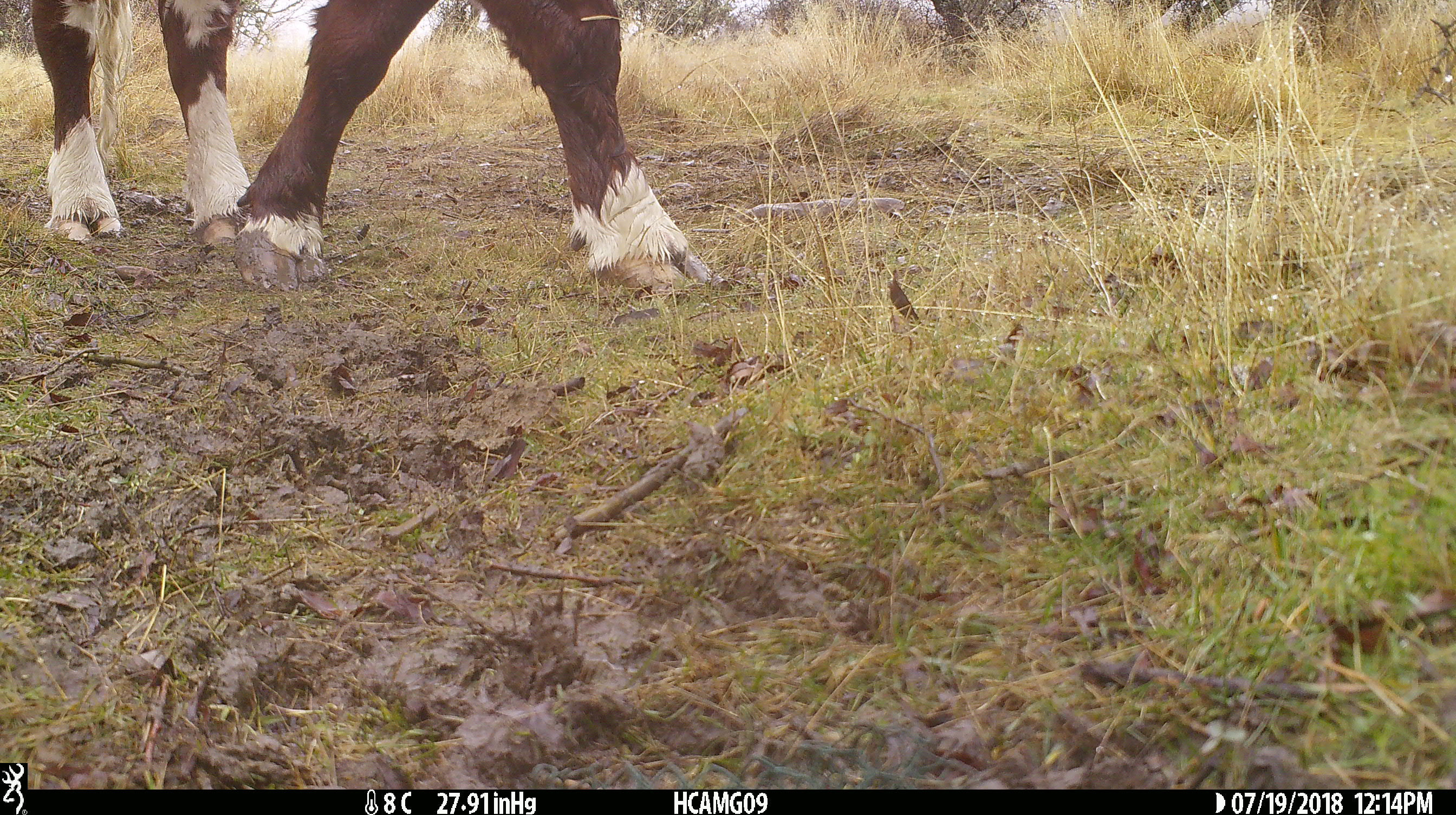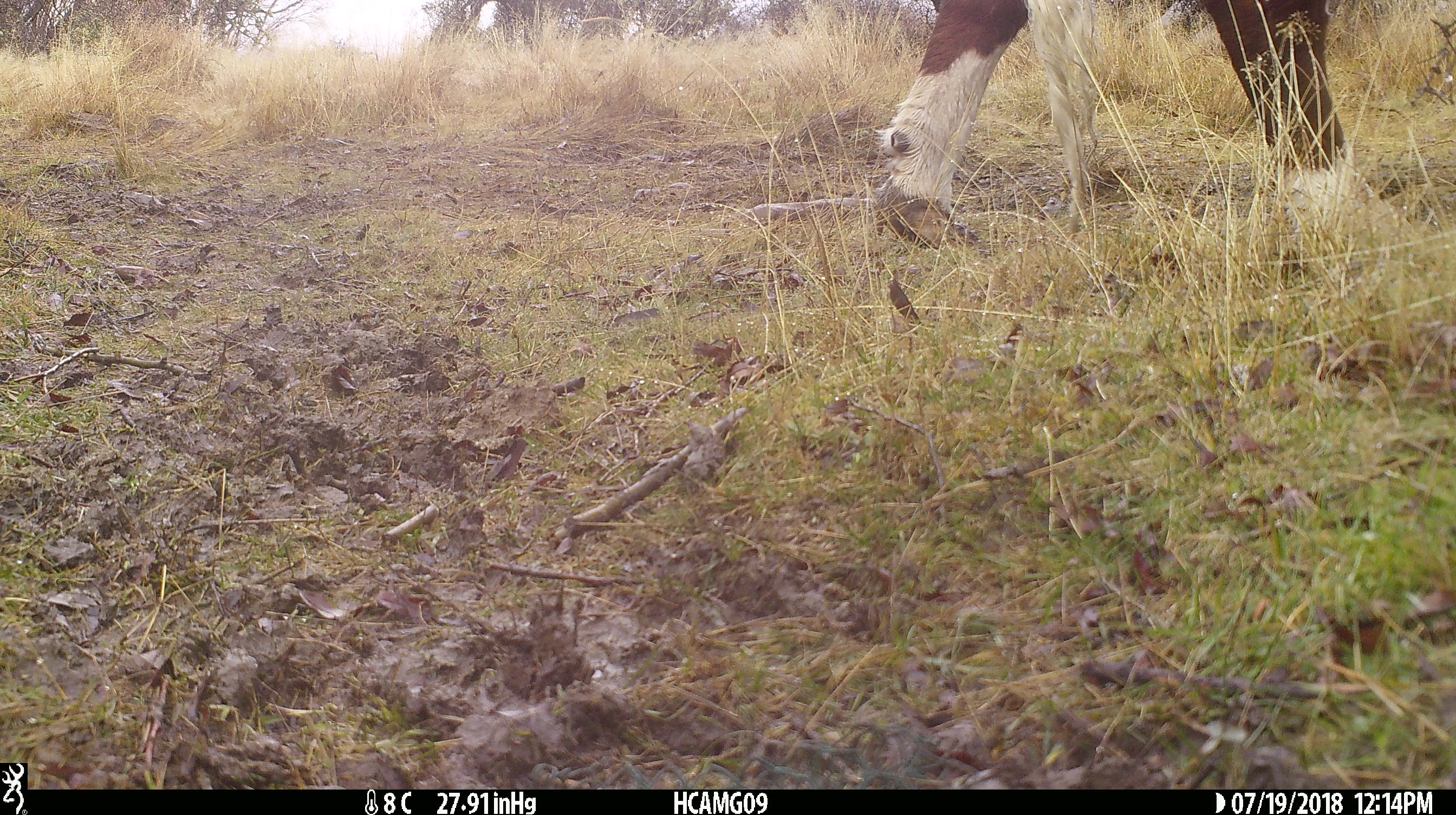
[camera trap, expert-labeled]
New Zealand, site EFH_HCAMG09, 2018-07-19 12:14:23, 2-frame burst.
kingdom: Animalia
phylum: Chordata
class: Mammalia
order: Artiodactyla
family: Bovidae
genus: Bos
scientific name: Bos taurus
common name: domestic cow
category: cow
Cow (domestic cow) (Bos taurus).